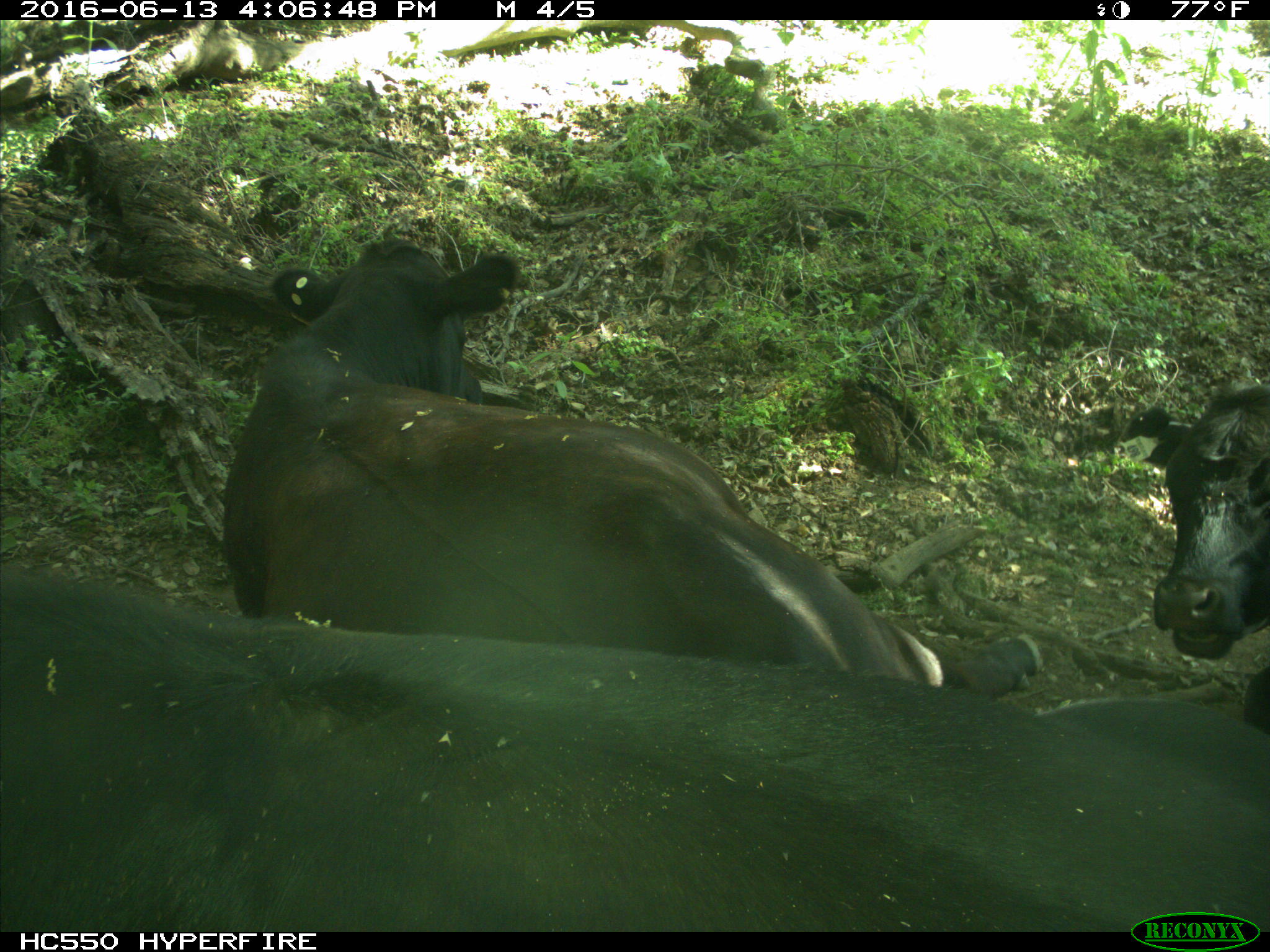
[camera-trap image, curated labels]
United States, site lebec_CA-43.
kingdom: Animalia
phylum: Chordata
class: Mammalia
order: Artiodactyla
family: Bovidae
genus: Bos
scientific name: Bos taurus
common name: domestic cow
Bos taurus (domestic cow).